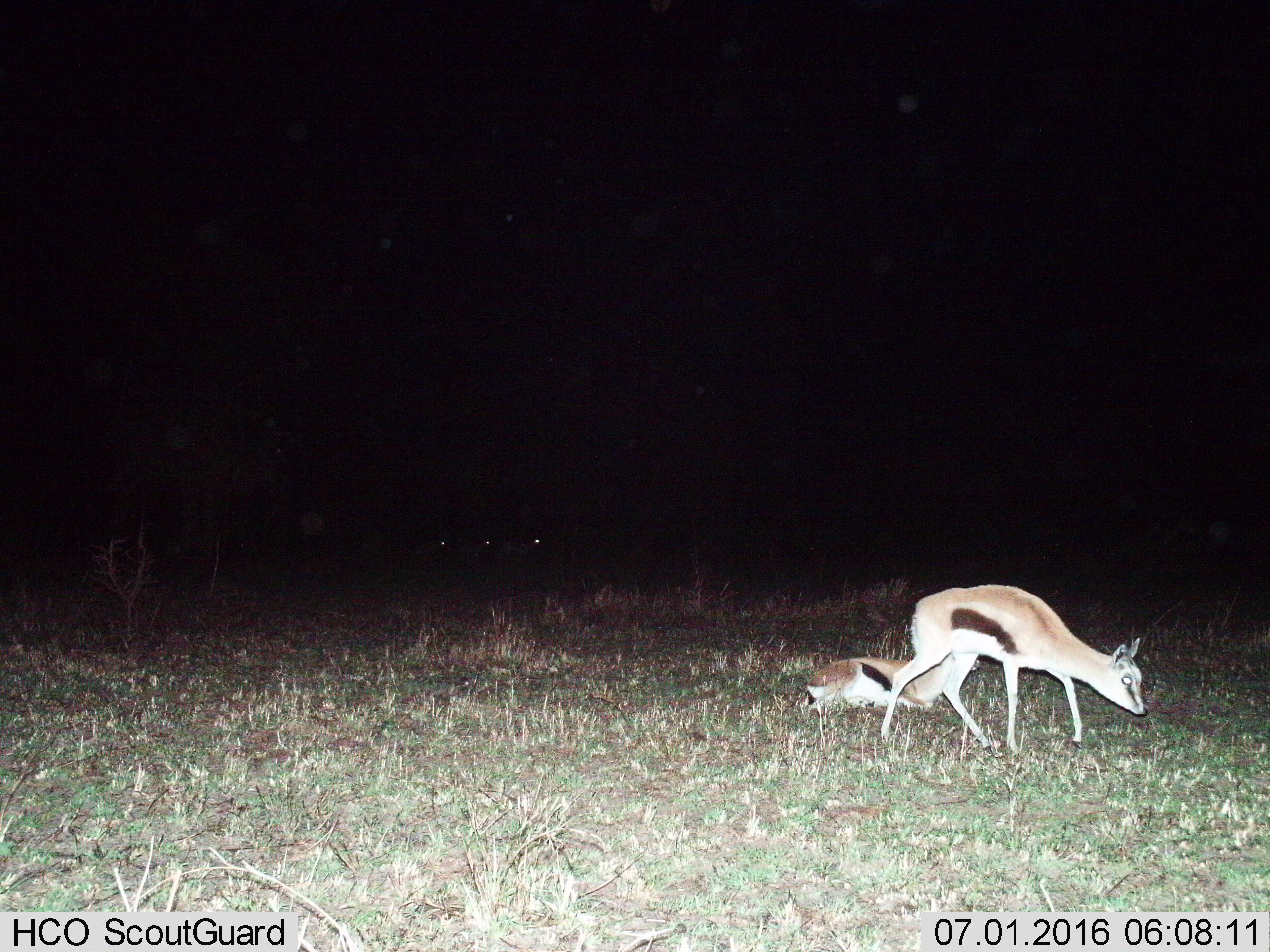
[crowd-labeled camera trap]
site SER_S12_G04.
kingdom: Animalia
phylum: Chordata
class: Mammalia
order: Artiodactyla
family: Bovidae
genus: Eudorcas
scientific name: Eudorcas thomsonii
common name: thomson's gazelle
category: gazellethomsons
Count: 2.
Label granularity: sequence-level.